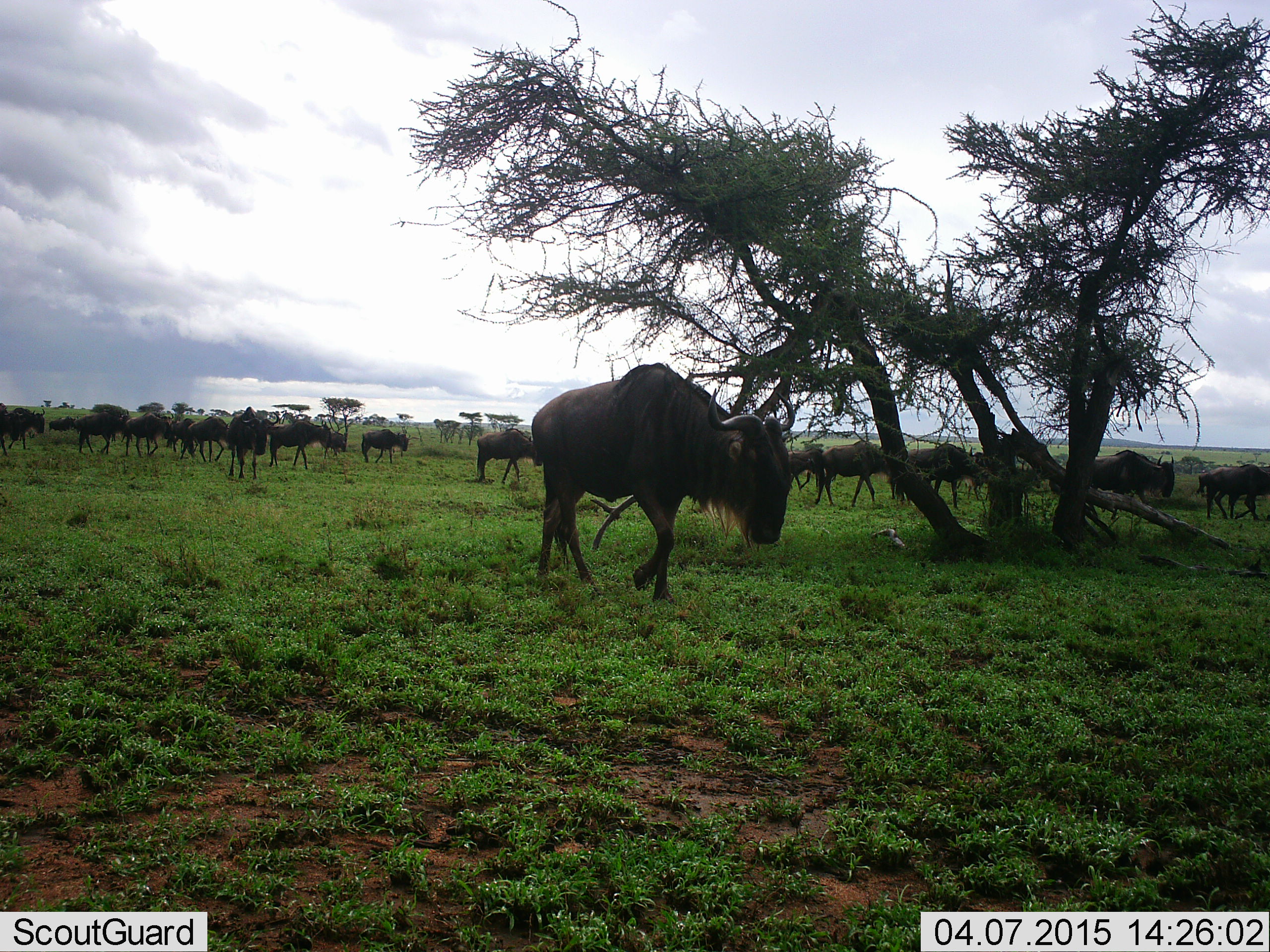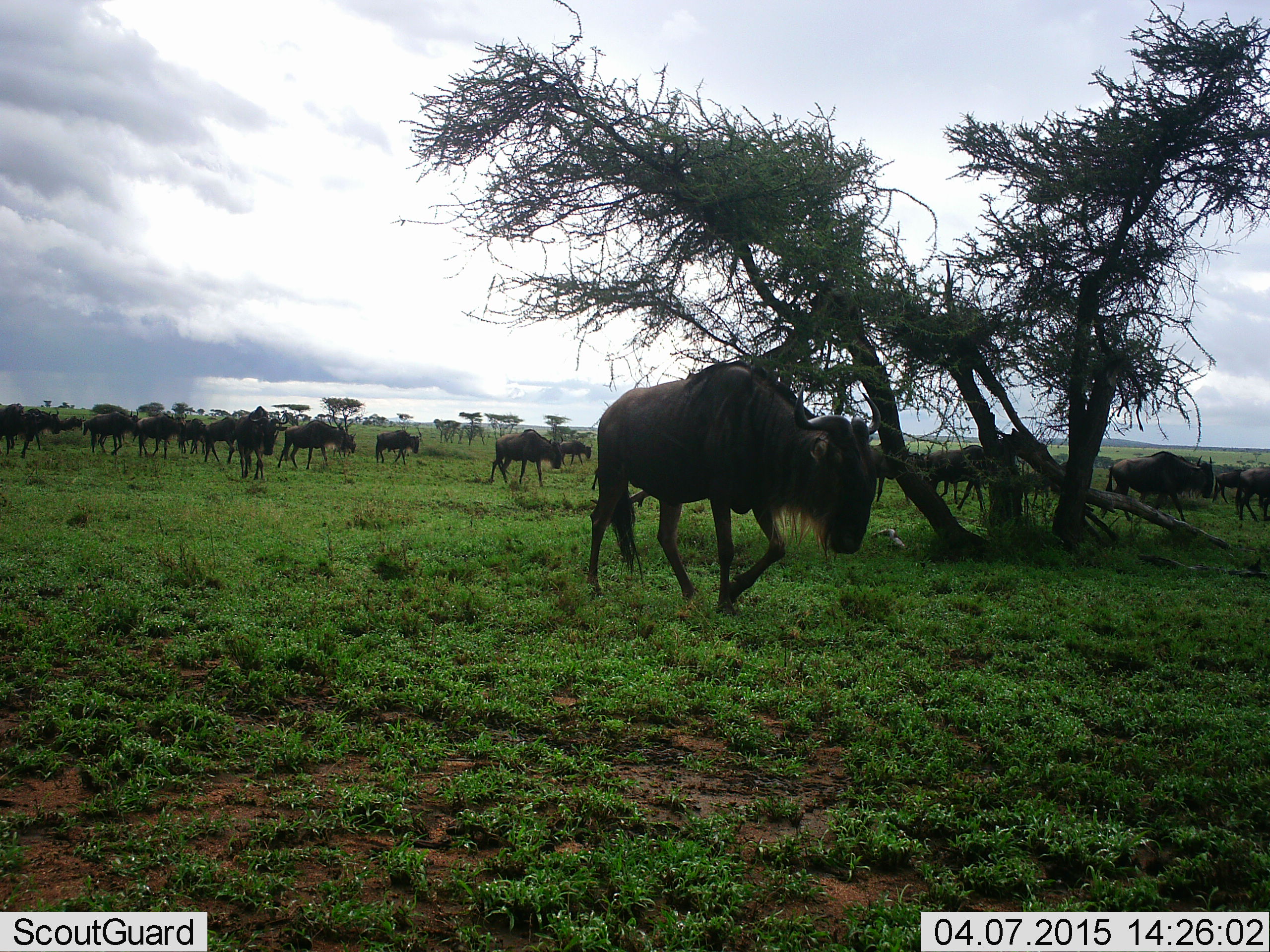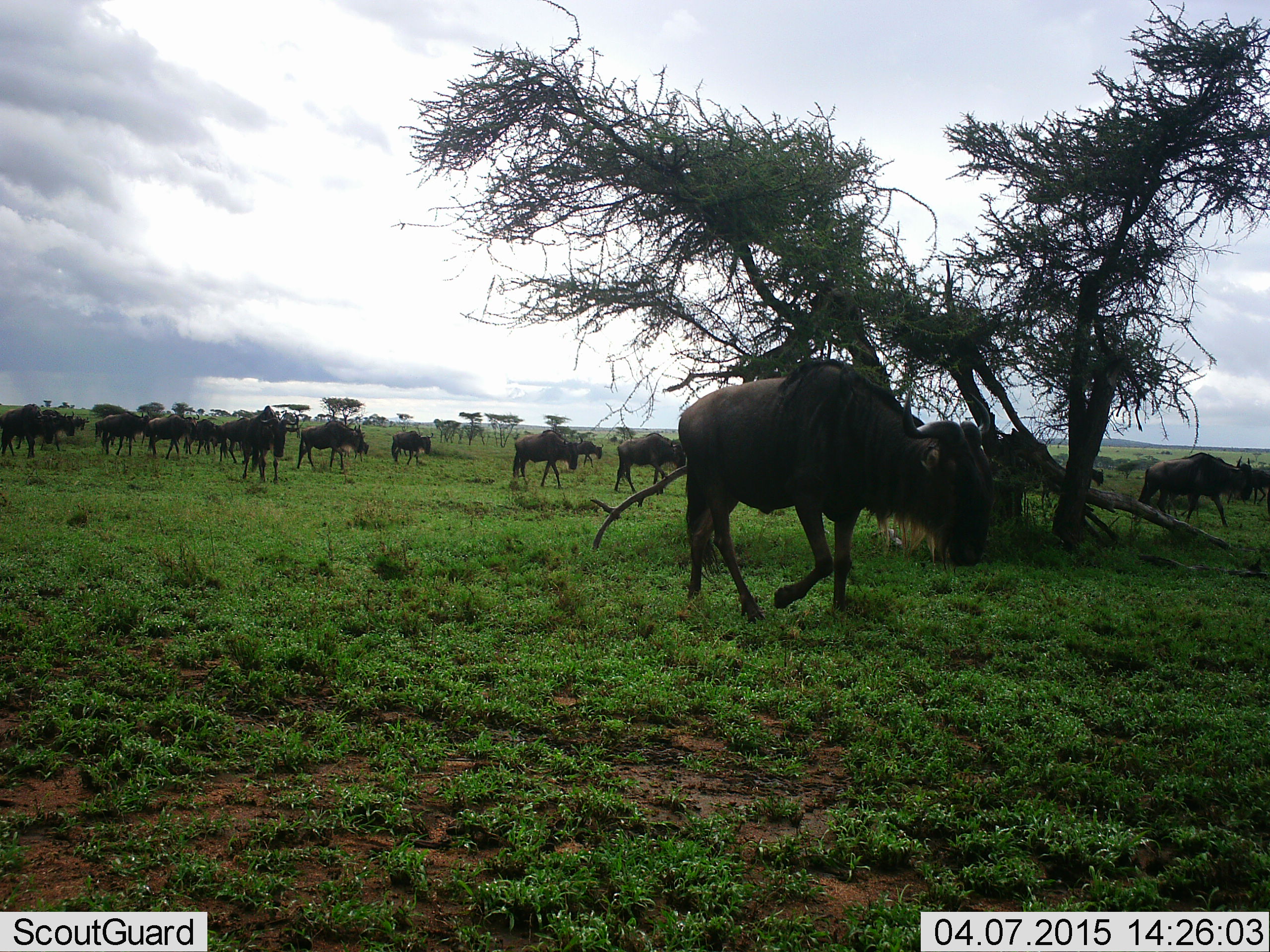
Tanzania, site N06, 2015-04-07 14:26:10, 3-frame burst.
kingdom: Animalia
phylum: Chordata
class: Mammalia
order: Artiodactyla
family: Bovidae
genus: Connochaetes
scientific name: Connochaetes taurinus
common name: blue wildebeest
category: wildebeest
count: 11-50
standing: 10%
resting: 0%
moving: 100%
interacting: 0%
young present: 0%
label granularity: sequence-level